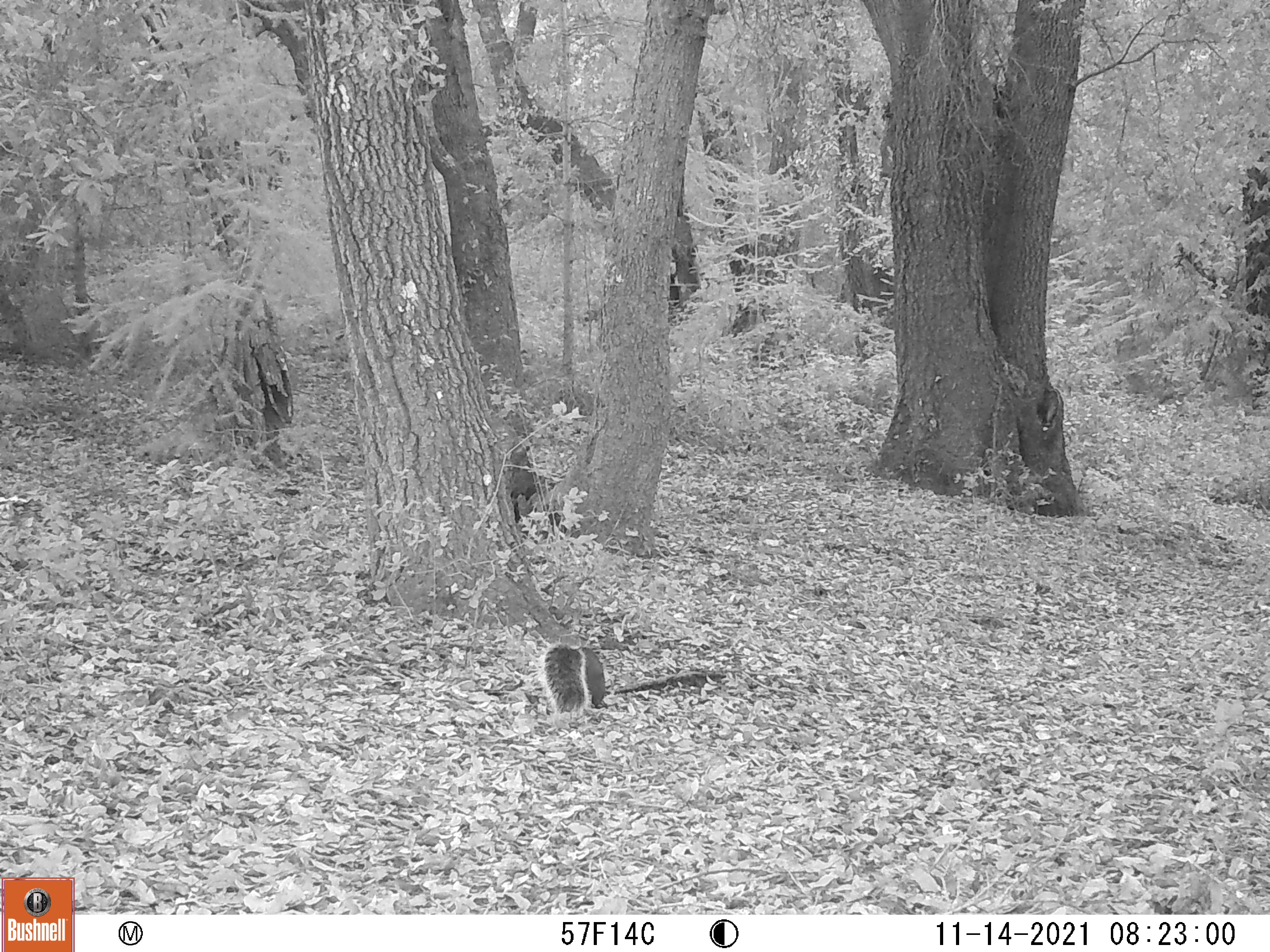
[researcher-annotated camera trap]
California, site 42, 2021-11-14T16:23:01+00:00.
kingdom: Animalia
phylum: Chordata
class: Mammalia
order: Rodentia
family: Sciuridae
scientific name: Sciuridae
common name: squirrel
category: unknown squirrel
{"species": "unknown squirrel (squirrel) (Sciuridae)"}